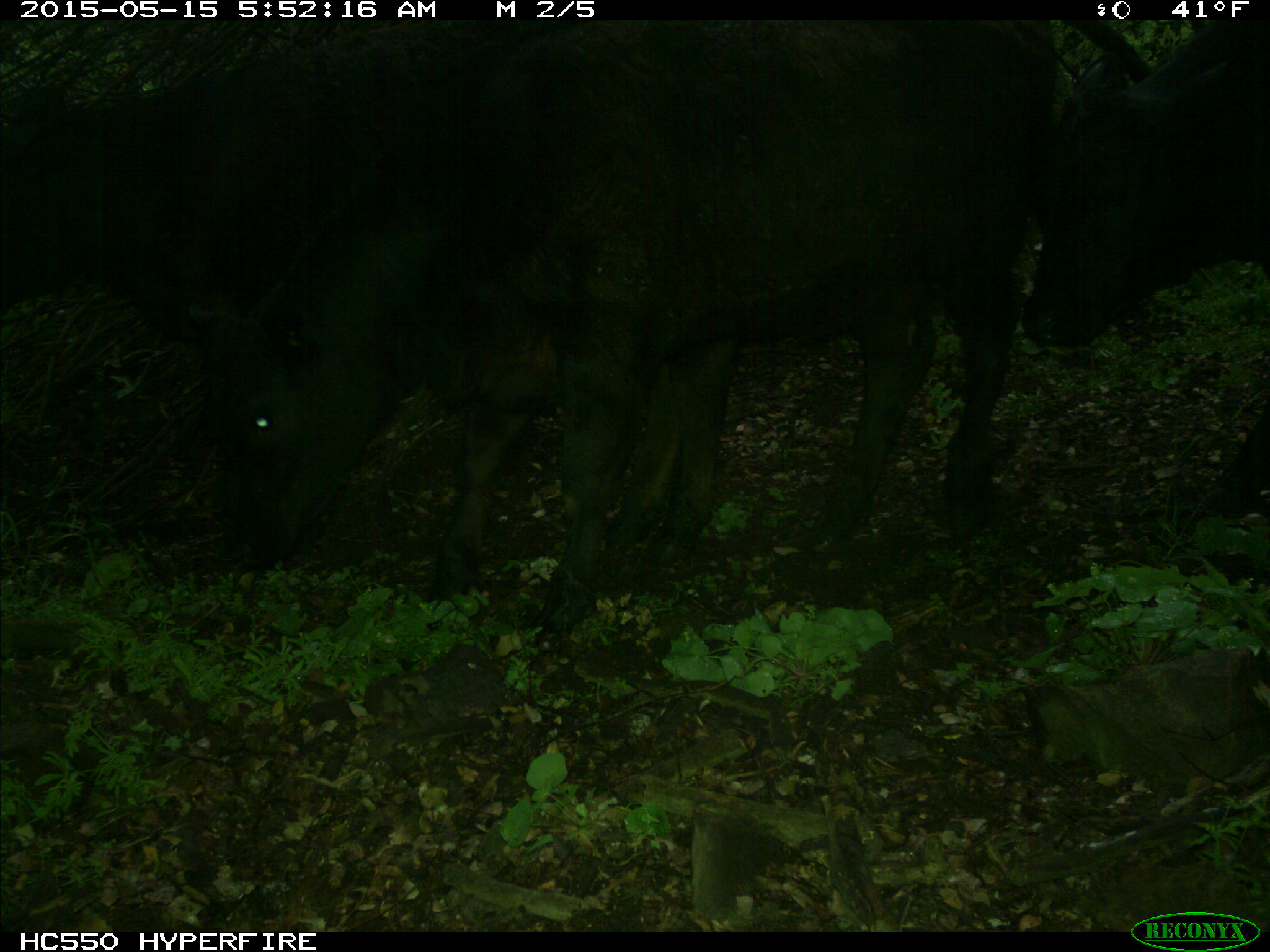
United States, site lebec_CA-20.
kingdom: Animalia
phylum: Chordata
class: Mammalia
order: Artiodactyla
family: Bovidae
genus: Bos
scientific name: Bos taurus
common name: domestic cow